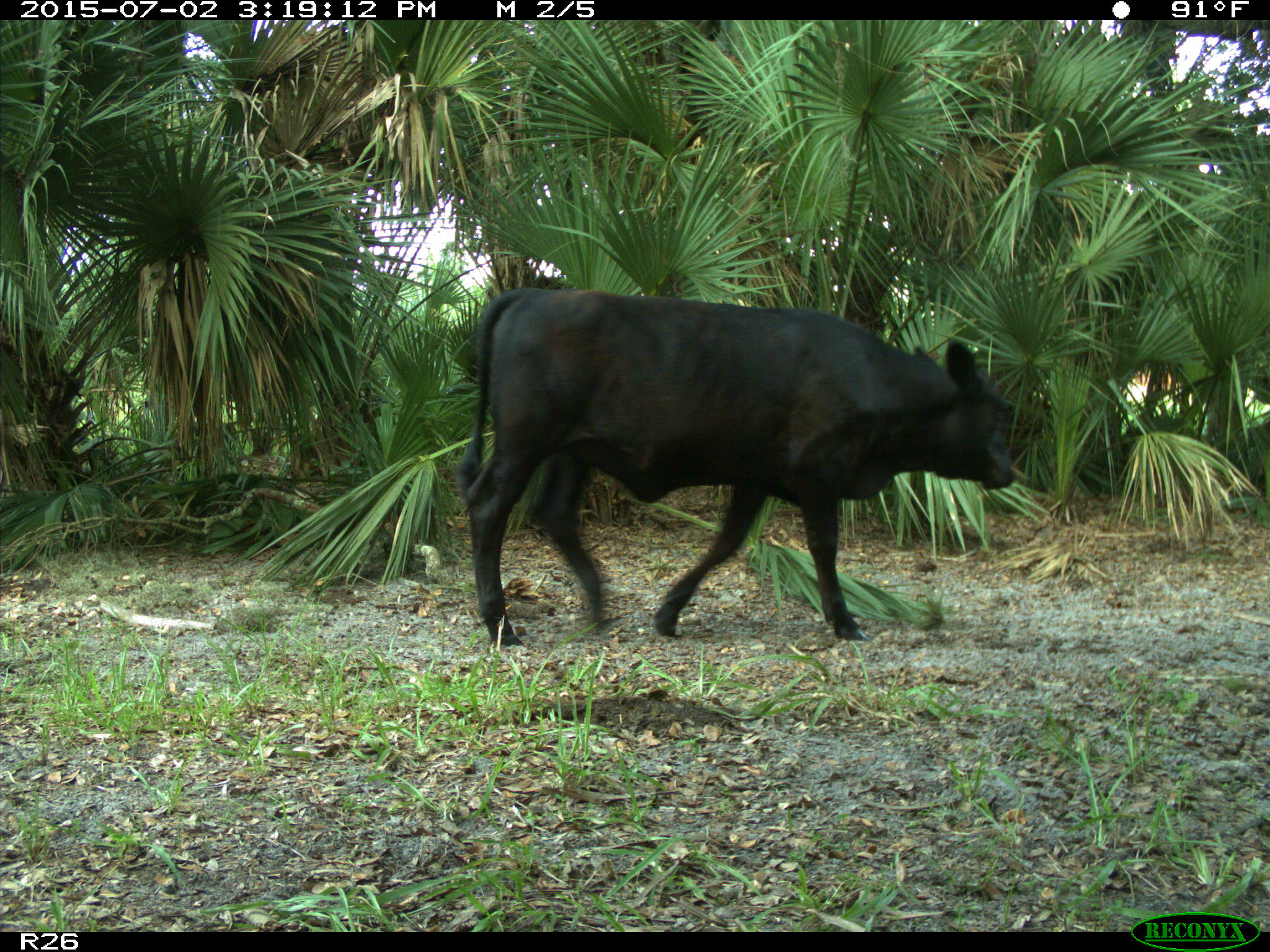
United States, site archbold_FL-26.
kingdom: Animalia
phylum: Chordata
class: Mammalia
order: Artiodactyla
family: Bovidae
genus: Bos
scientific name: Bos taurus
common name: domestic cow